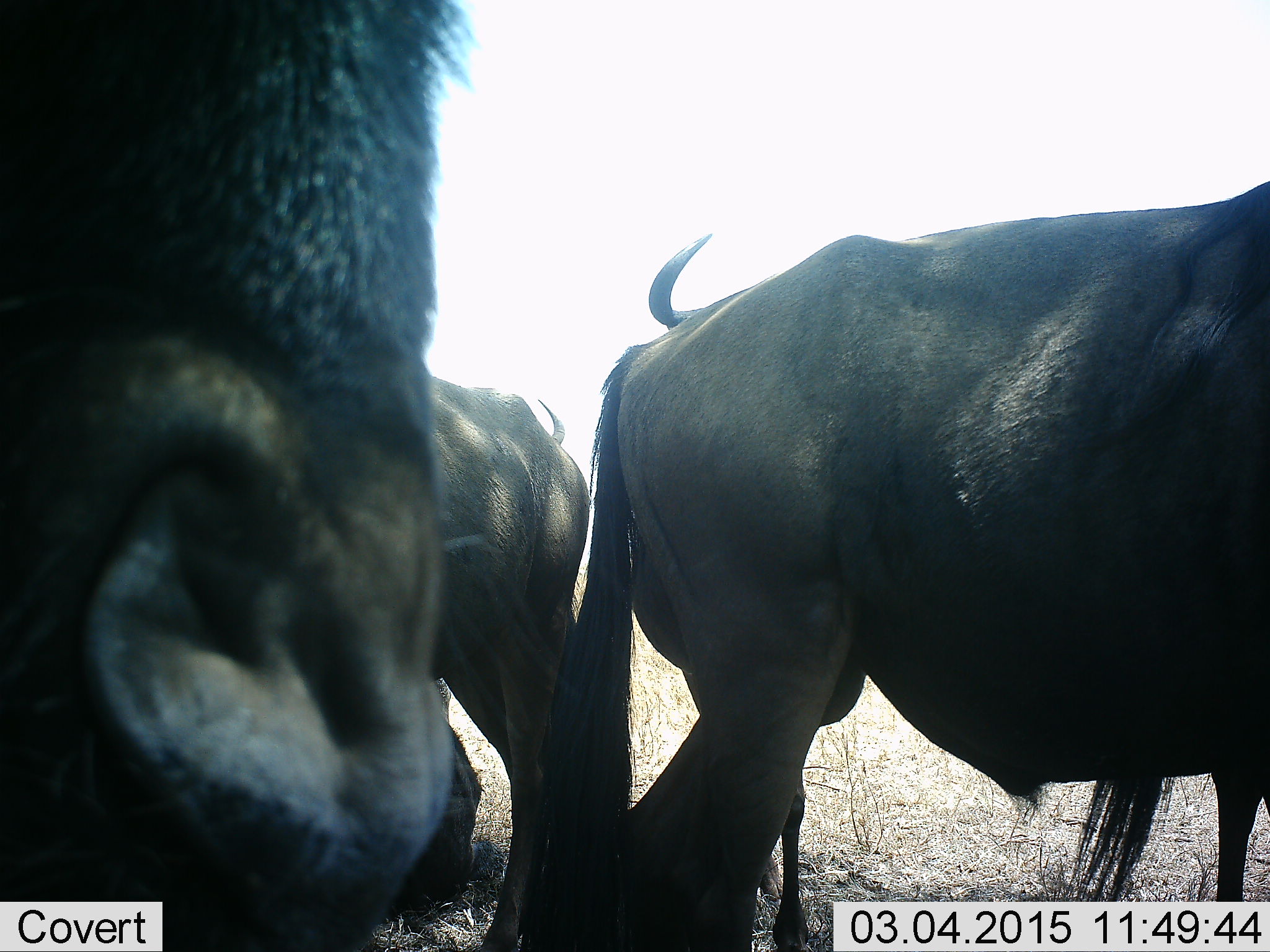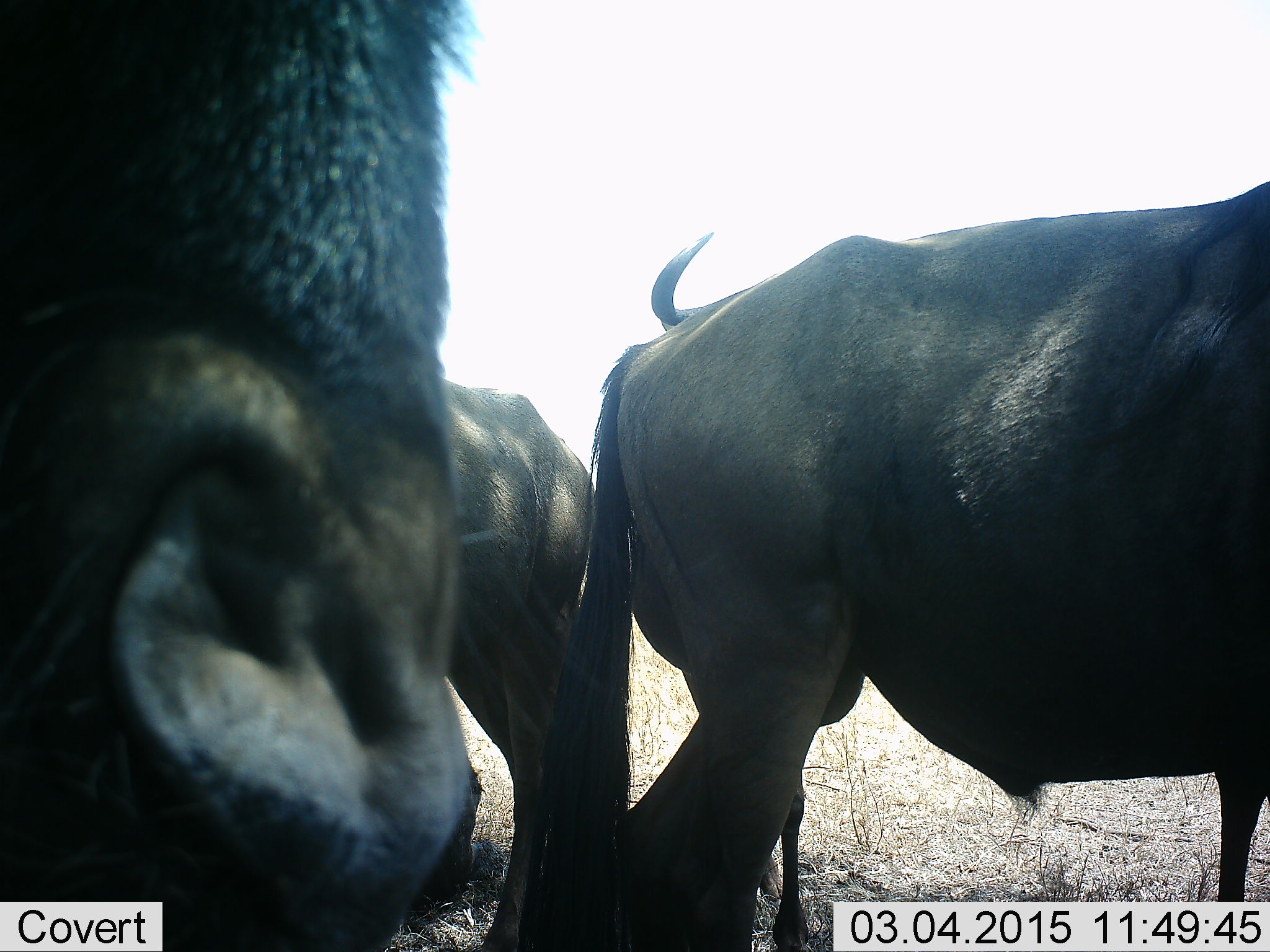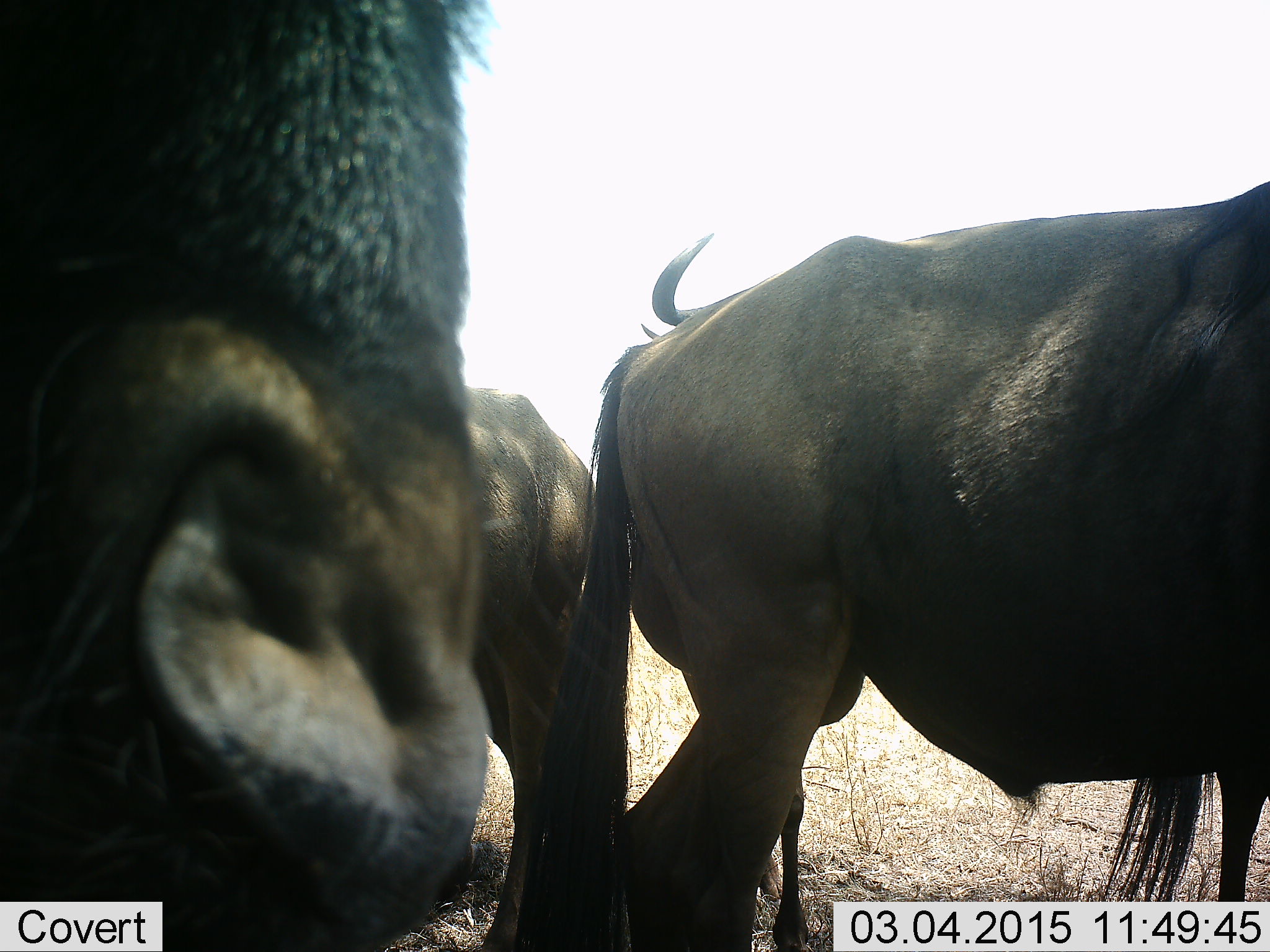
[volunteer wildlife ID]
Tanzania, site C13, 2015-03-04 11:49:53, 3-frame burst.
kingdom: Animalia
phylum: Chordata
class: Mammalia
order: Artiodactyla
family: Bovidae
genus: Connochaetes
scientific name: Connochaetes taurinus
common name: blue wildebeest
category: wildebeest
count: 4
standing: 90%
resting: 0%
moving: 10%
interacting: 10%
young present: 0%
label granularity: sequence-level